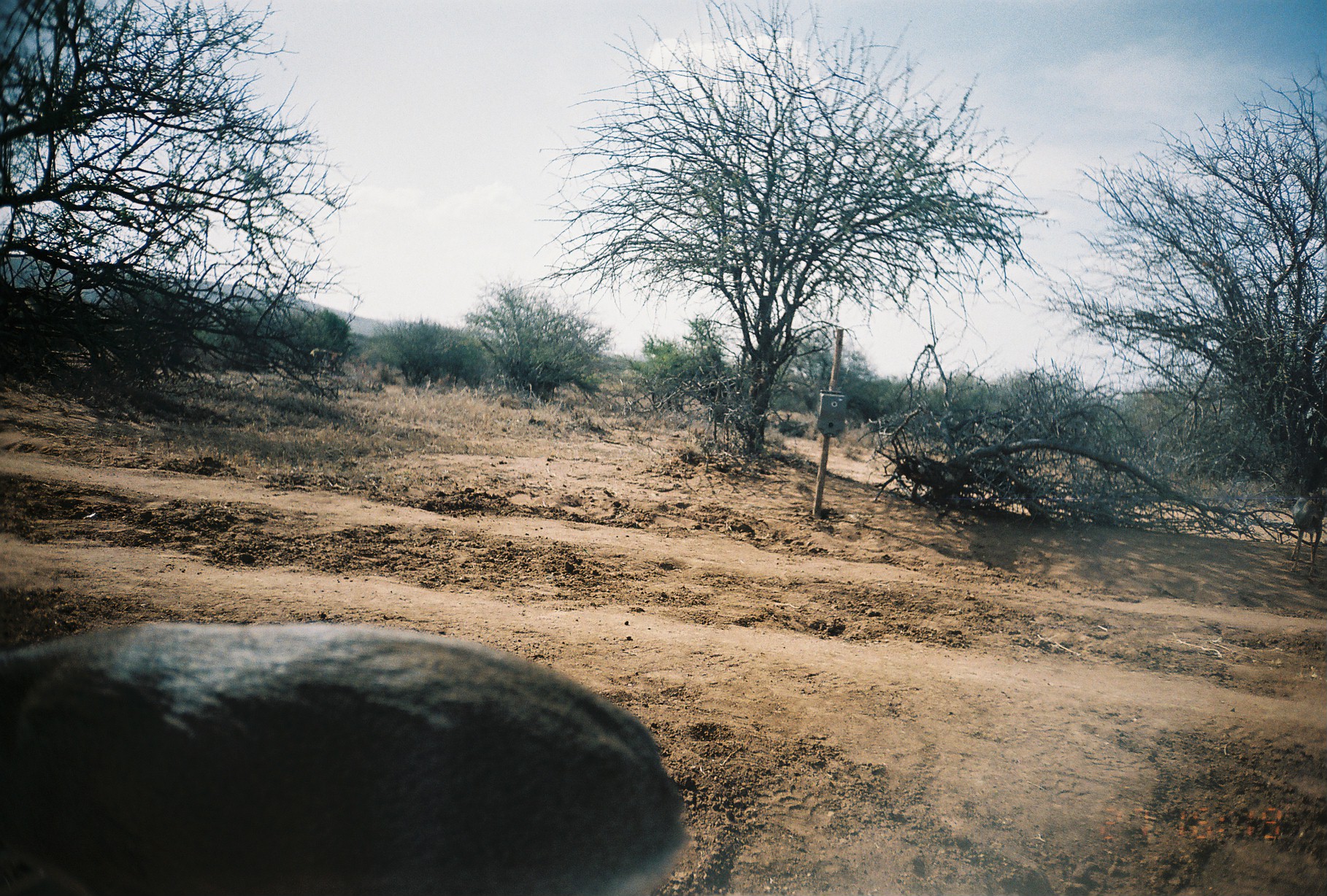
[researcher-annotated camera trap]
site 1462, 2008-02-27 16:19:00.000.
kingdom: Animalia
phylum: Chordata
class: Mammalia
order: Artiodactyla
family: Bovidae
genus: Madoqua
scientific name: Madoqua guentheri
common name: günther's dik-dik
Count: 1.